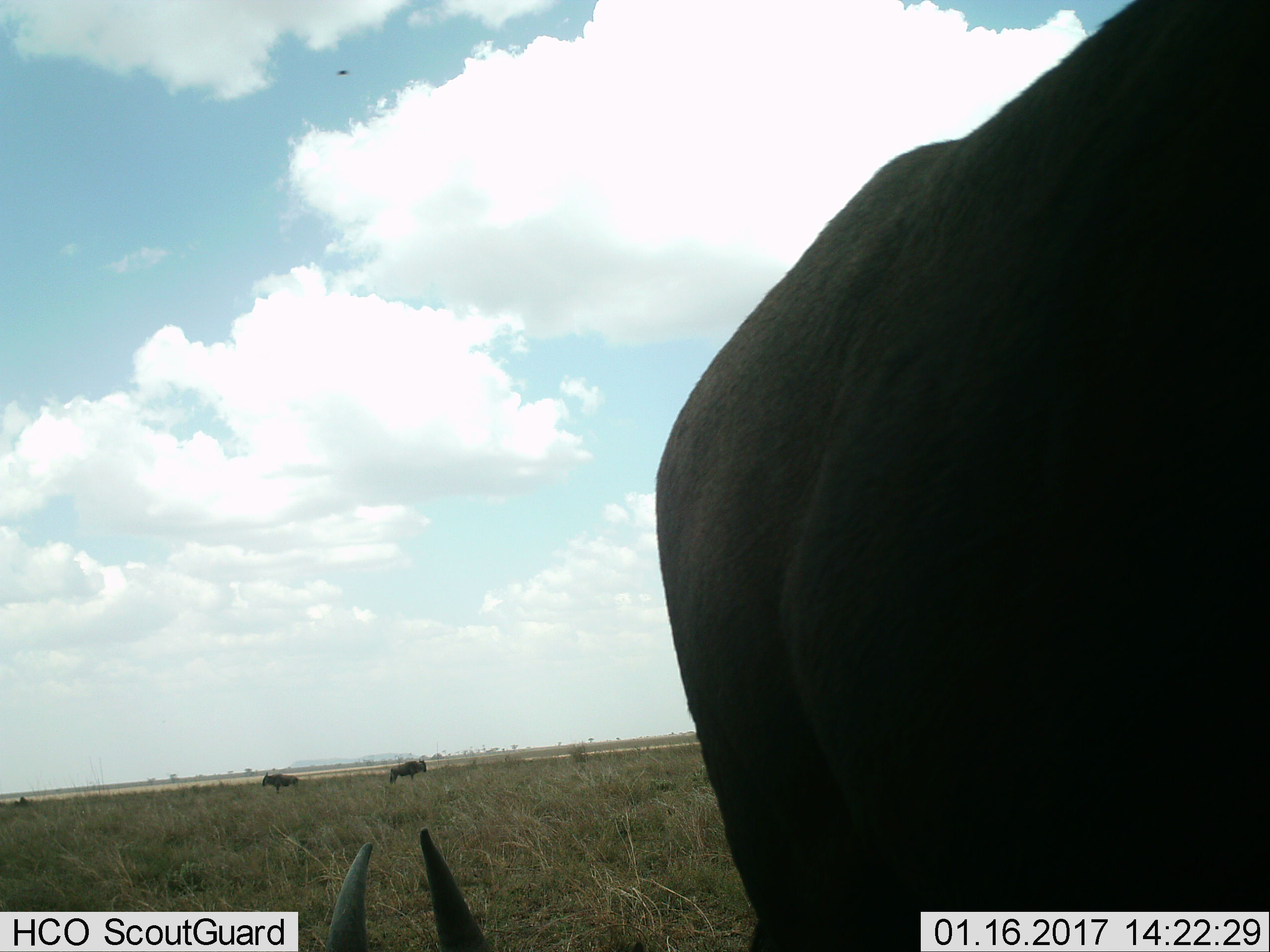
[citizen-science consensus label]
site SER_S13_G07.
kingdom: Animalia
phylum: Chordata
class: Mammalia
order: Artiodactyla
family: Bovidae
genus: Connochaetes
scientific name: Connochaetes taurinus taurinus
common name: blue wildebeest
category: wildebeestblue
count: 3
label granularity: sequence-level